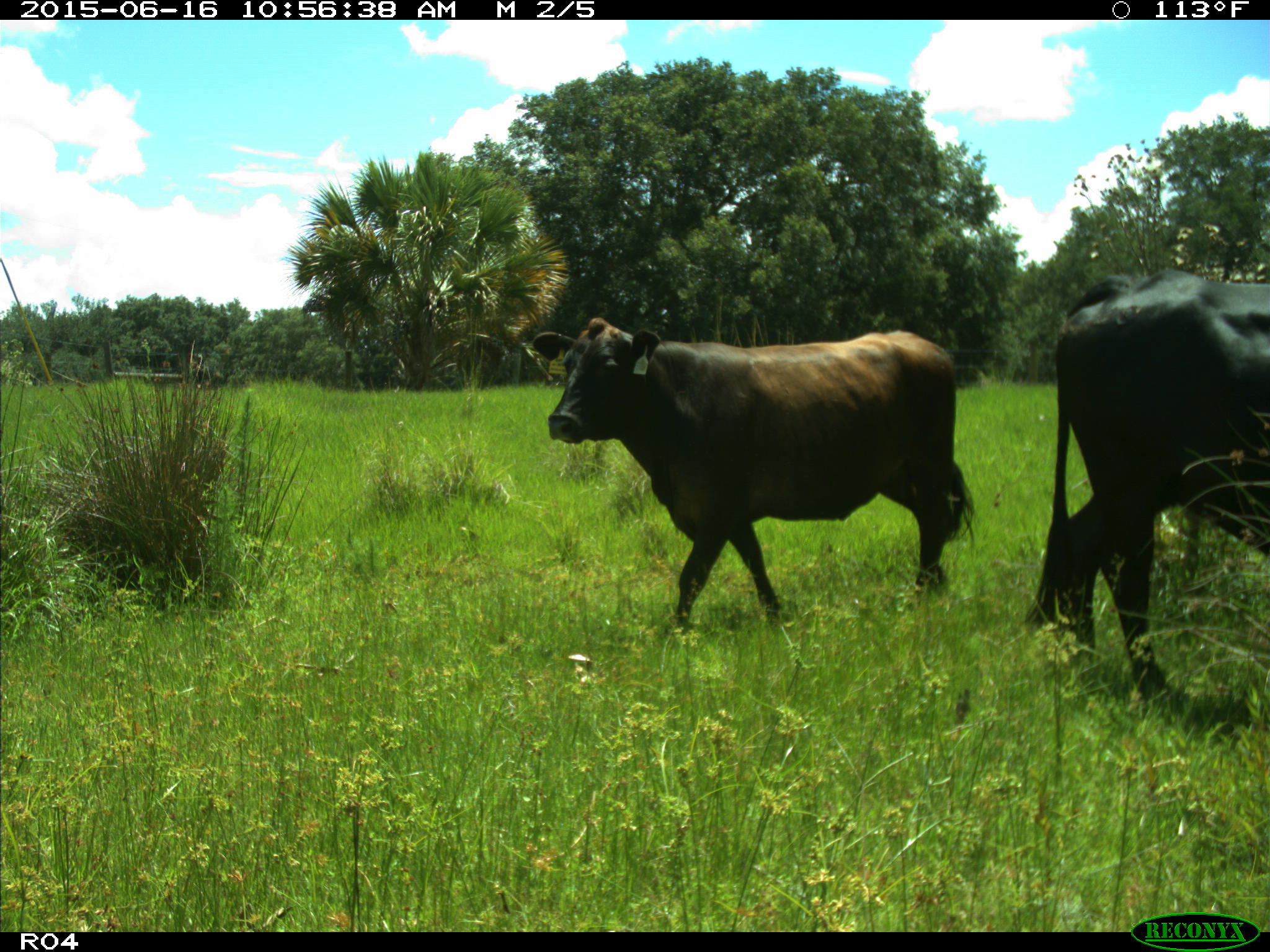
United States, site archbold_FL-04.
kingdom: Animalia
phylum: Chordata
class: Mammalia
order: Artiodactyla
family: Bovidae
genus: Bos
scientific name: Bos taurus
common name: domestic cow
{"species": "Bos taurus (domestic cow)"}